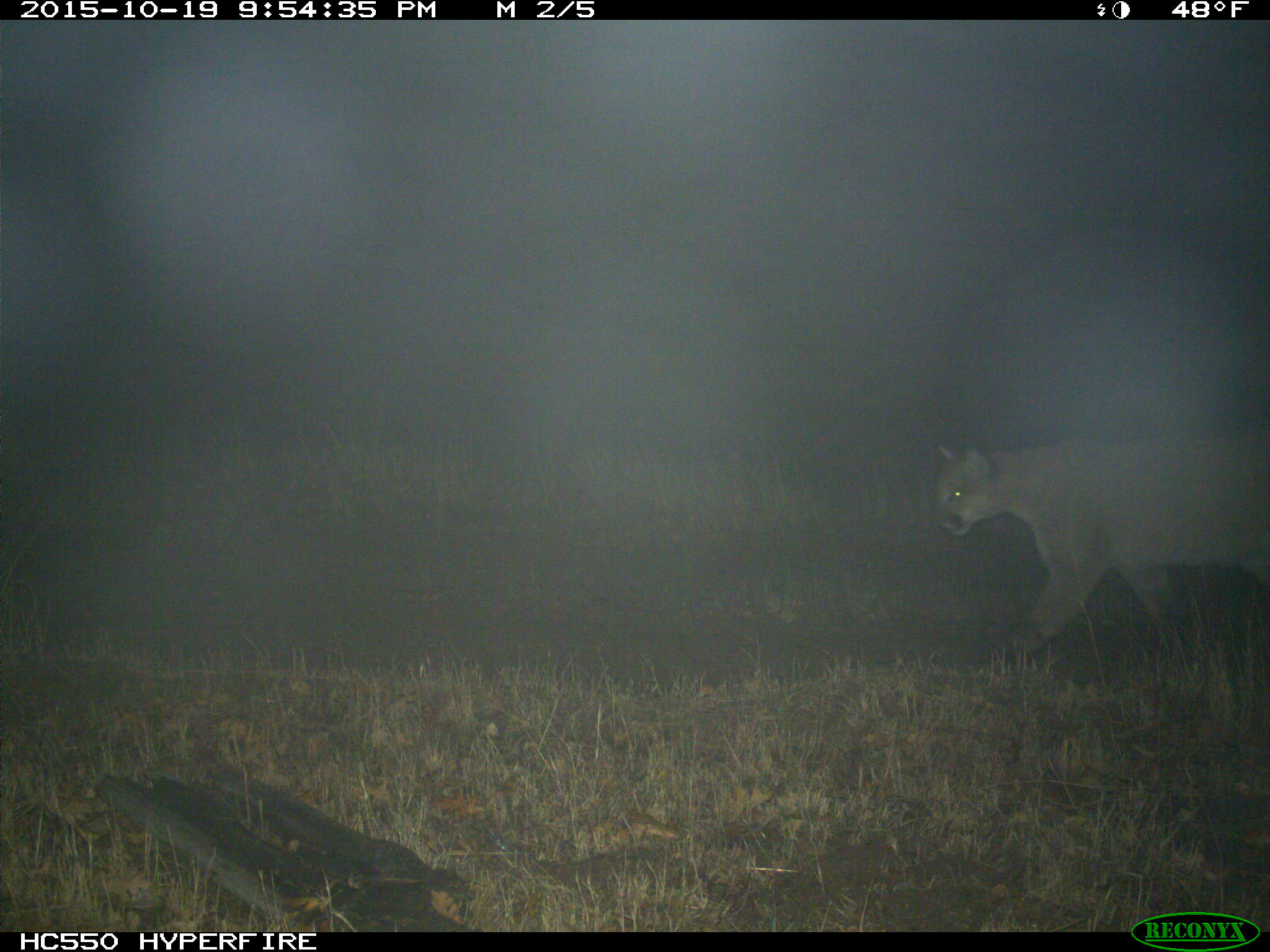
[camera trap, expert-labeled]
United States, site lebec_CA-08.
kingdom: Animalia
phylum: Chordata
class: Mammalia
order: Carnivora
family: Felidae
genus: Puma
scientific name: Puma concolor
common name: mountain lion